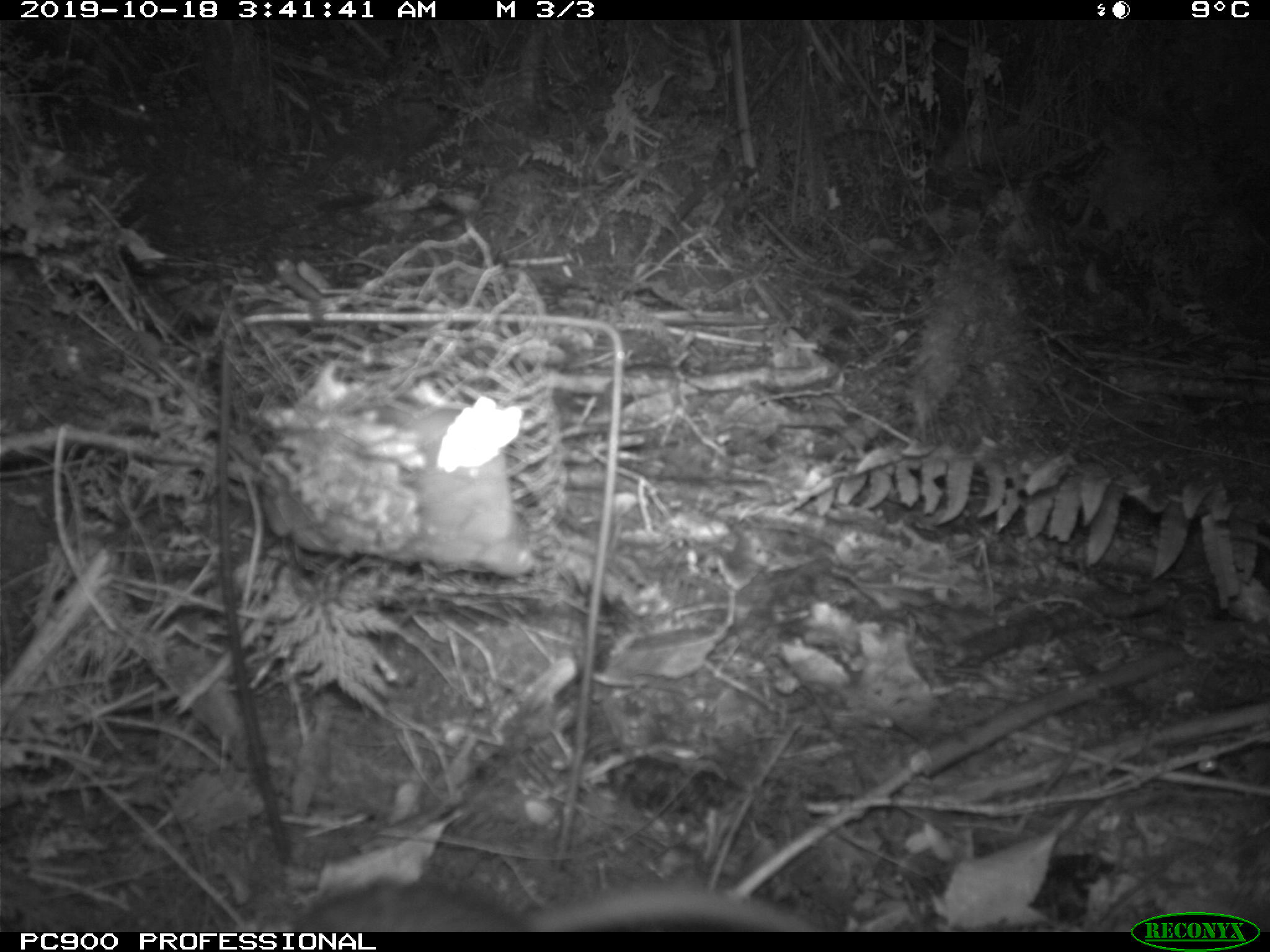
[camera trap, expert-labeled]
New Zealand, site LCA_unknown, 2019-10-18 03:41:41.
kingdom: Animalia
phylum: Chordata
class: Mammalia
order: Rodentia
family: Muridae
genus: Rattus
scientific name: Rattus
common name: rat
Rat (Rattus).